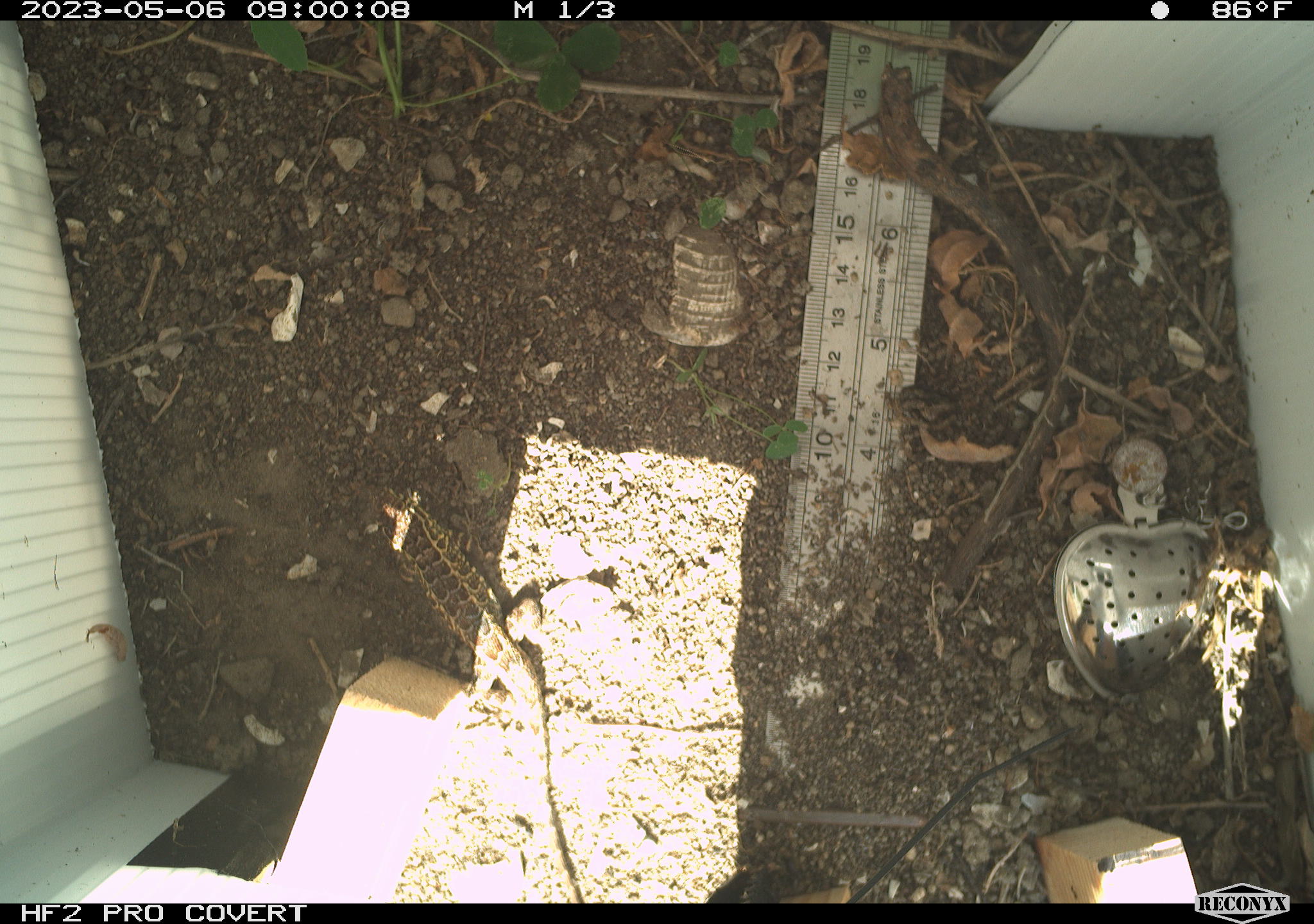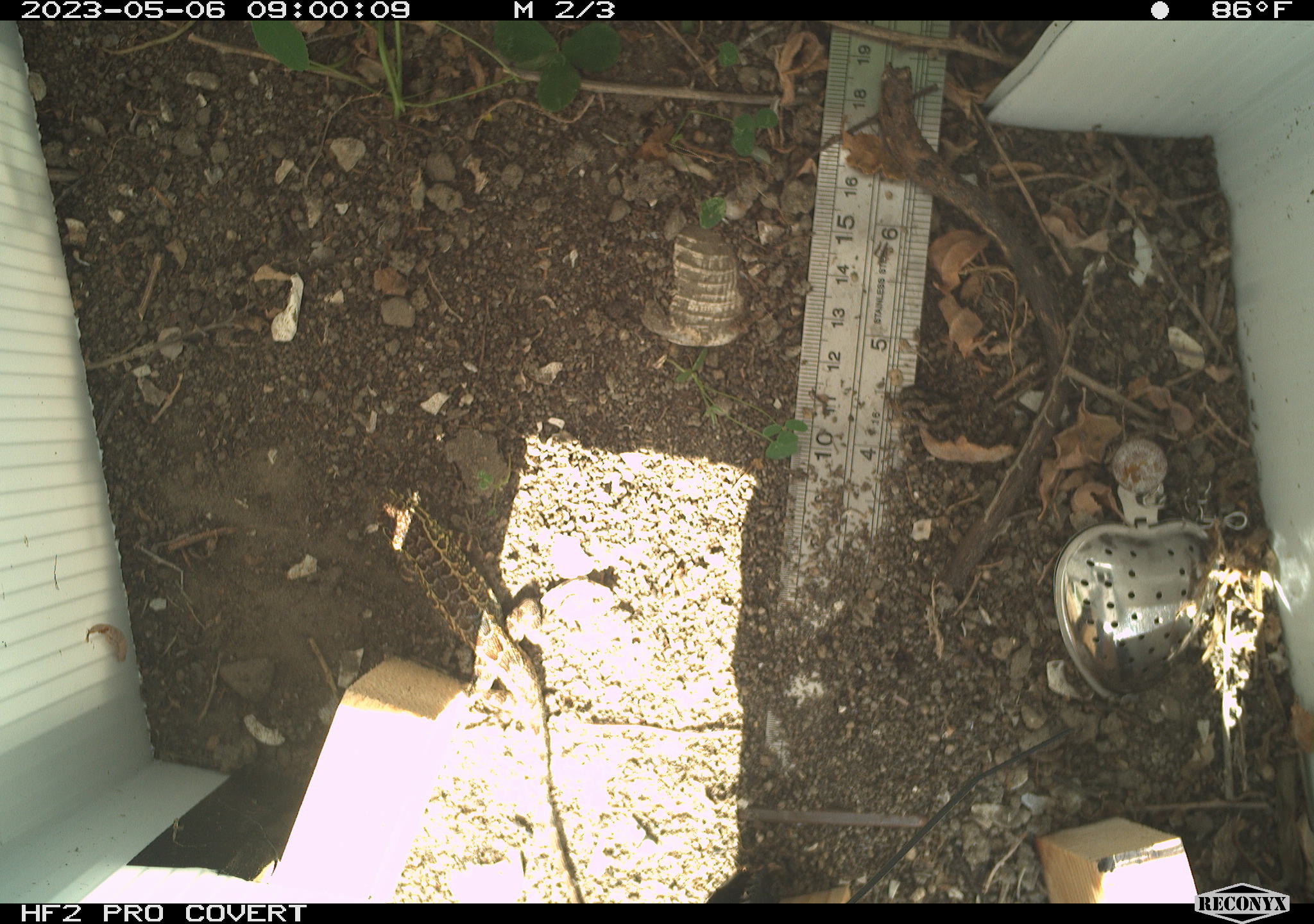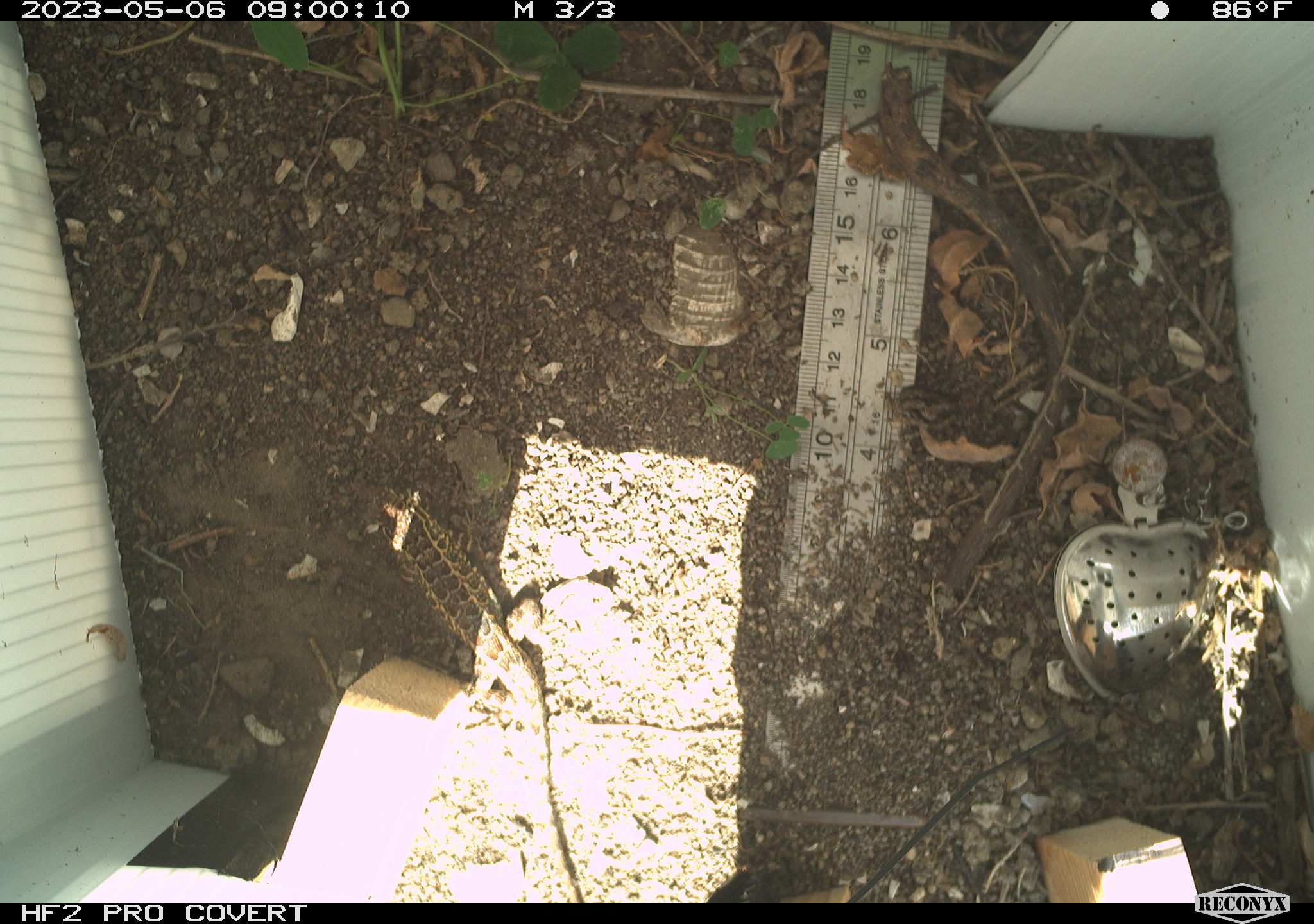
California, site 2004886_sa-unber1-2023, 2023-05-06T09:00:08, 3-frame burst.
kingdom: Animalia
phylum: Chordata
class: Reptilia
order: Squamata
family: Phrynosomatidae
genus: Sceloporus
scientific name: Sceloporus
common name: spiny lizards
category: sceloporus species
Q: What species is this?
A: Sceloporus species (spiny lizards) (Sceloporus).